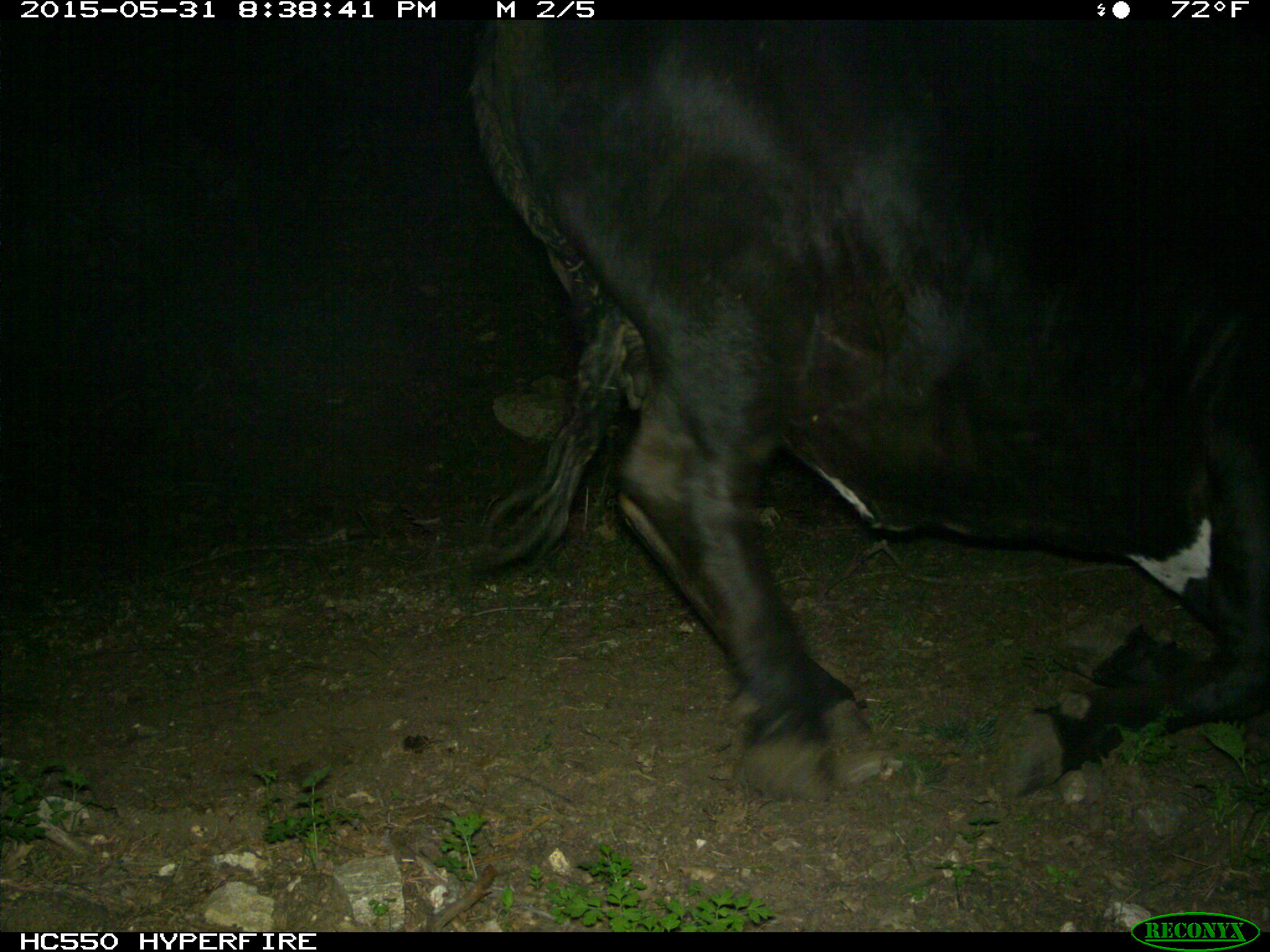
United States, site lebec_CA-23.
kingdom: Animalia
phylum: Chordata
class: Mammalia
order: Artiodactyla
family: Bovidae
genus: Bos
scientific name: Bos taurus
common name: domestic cow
Bos taurus (domestic cow).